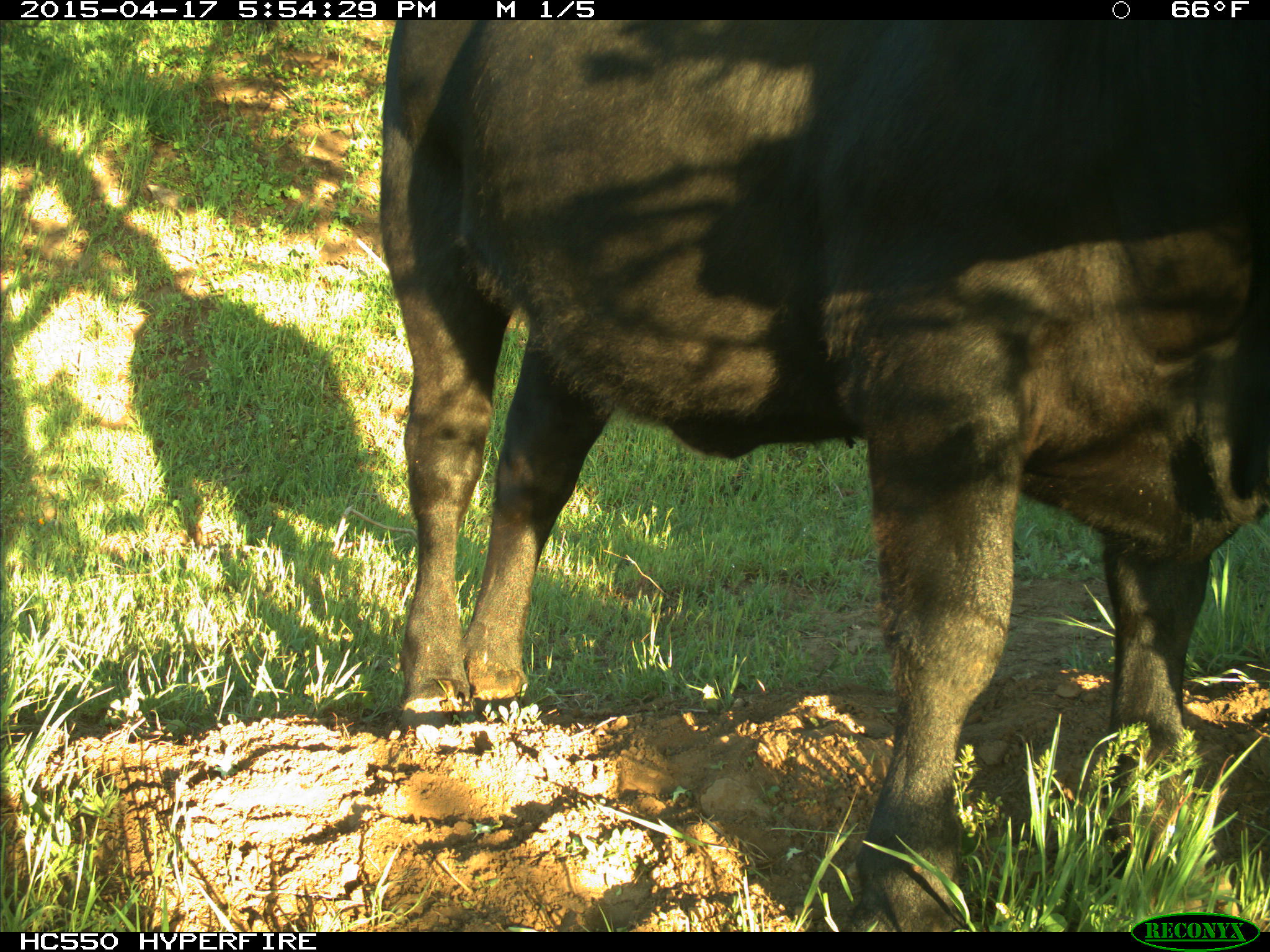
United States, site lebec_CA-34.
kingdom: Animalia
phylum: Chordata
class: Mammalia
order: Artiodactyla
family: Bovidae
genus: Bos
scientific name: Bos taurus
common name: domestic cow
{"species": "Bos taurus (domestic cow)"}